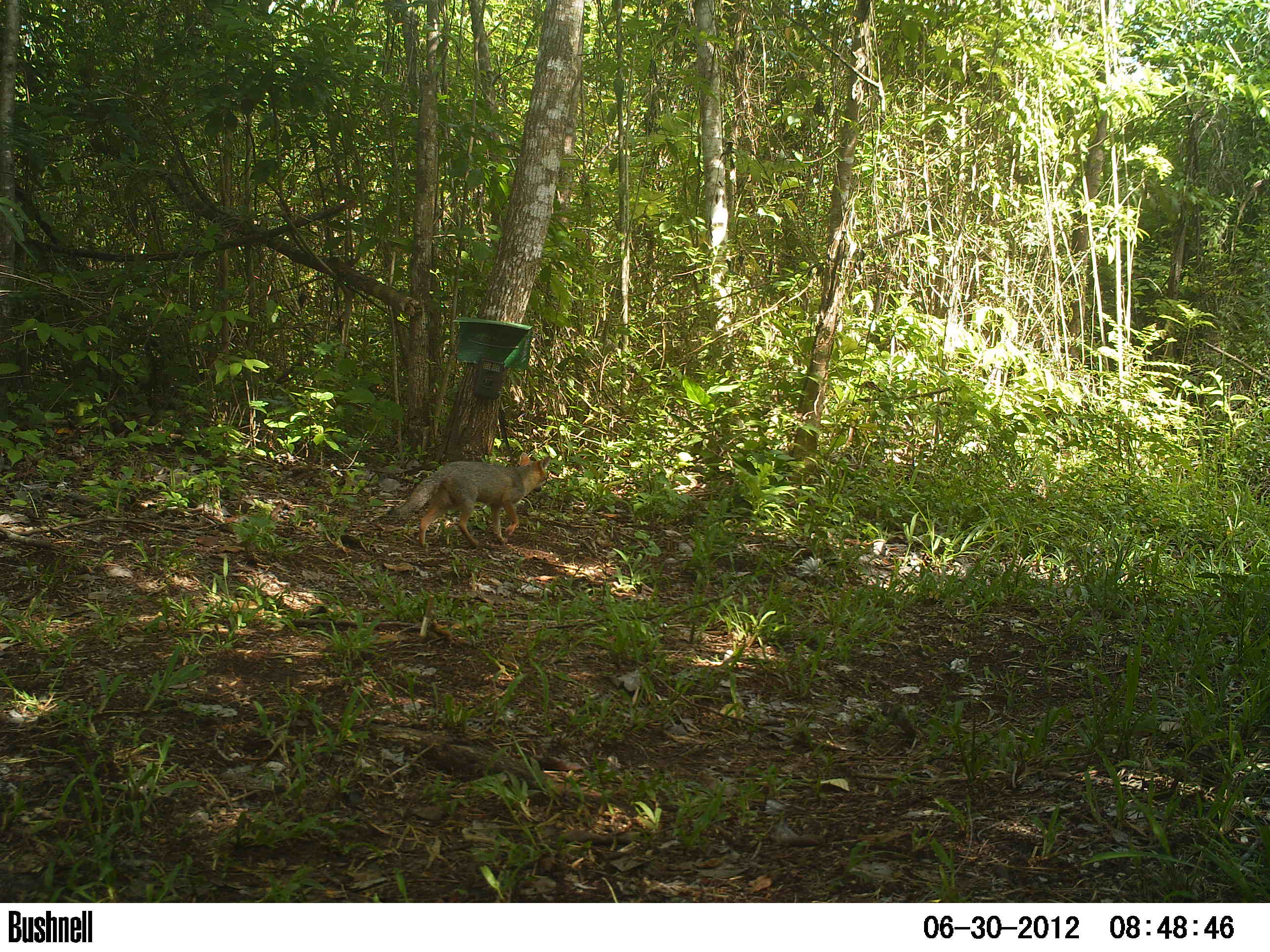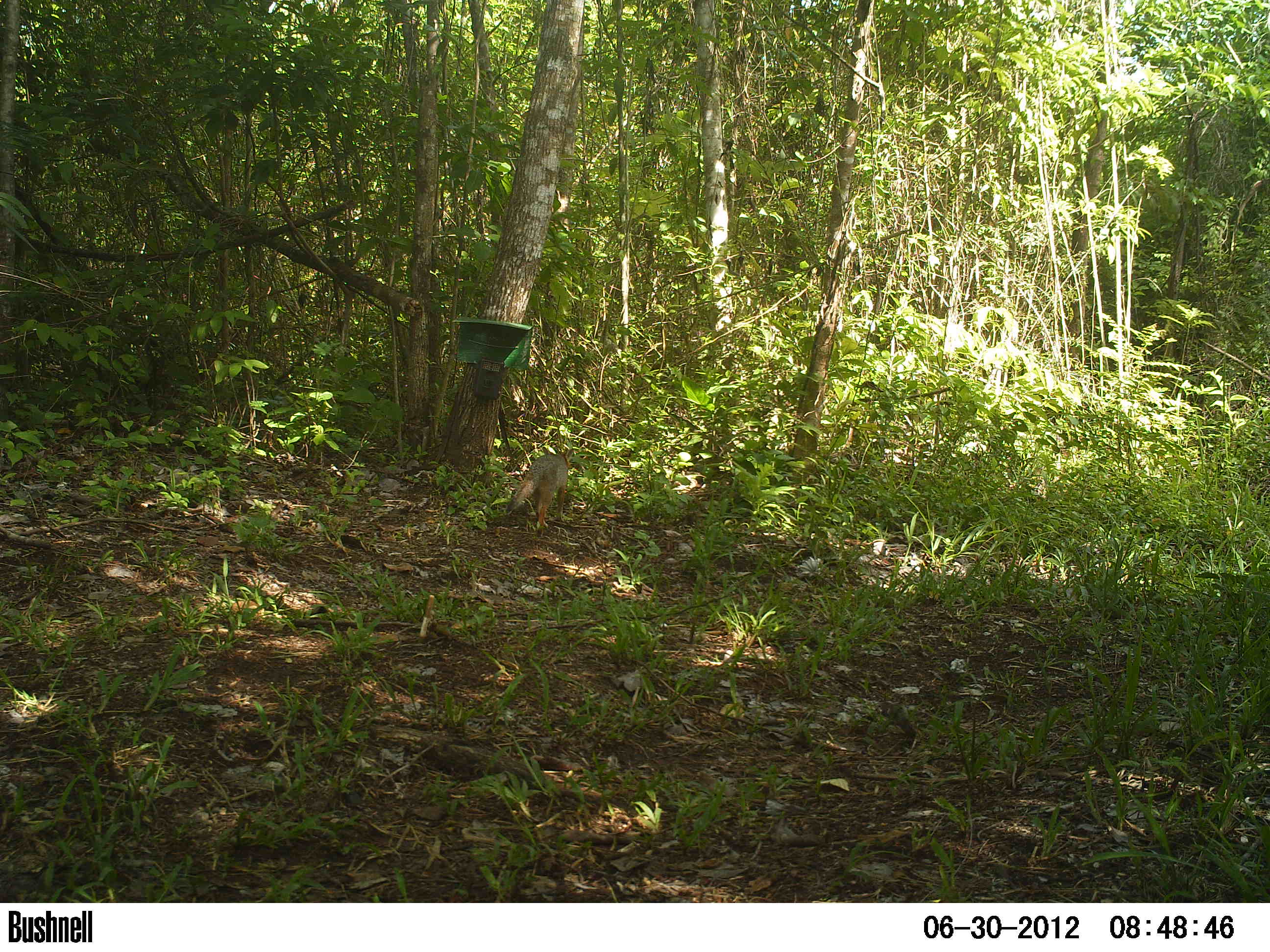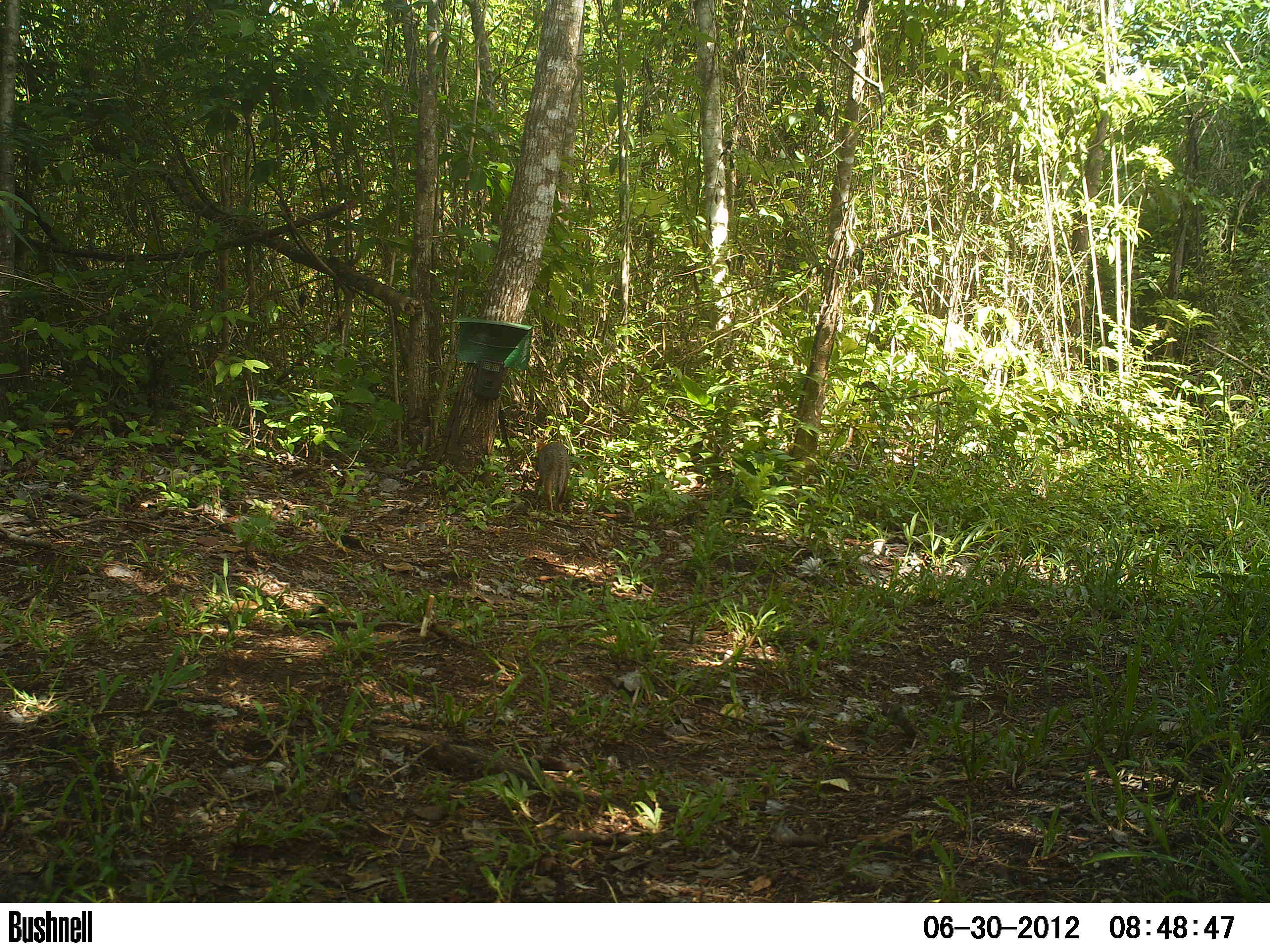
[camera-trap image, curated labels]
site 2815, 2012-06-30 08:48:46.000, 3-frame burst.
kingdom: Animalia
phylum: Chordata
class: Mammalia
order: Carnivora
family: Canidae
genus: Urocyon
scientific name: Urocyon cinereoargenteus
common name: gray fox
Urocyon cinereoargenteus (gray fox), count 2, age adult.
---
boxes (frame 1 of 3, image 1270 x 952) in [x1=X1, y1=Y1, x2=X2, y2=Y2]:
urocyon cinereoargenteus: [x1=387, y1=452, x2=551, y2=549]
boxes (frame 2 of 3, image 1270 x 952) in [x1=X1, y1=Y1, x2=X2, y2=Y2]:
urocyon cinereoargenteus: [x1=504, y1=447, x2=573, y2=528]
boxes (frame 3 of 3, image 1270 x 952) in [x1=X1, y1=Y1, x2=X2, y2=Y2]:
urocyon cinereoargenteus: [x1=533, y1=437, x2=570, y2=511]